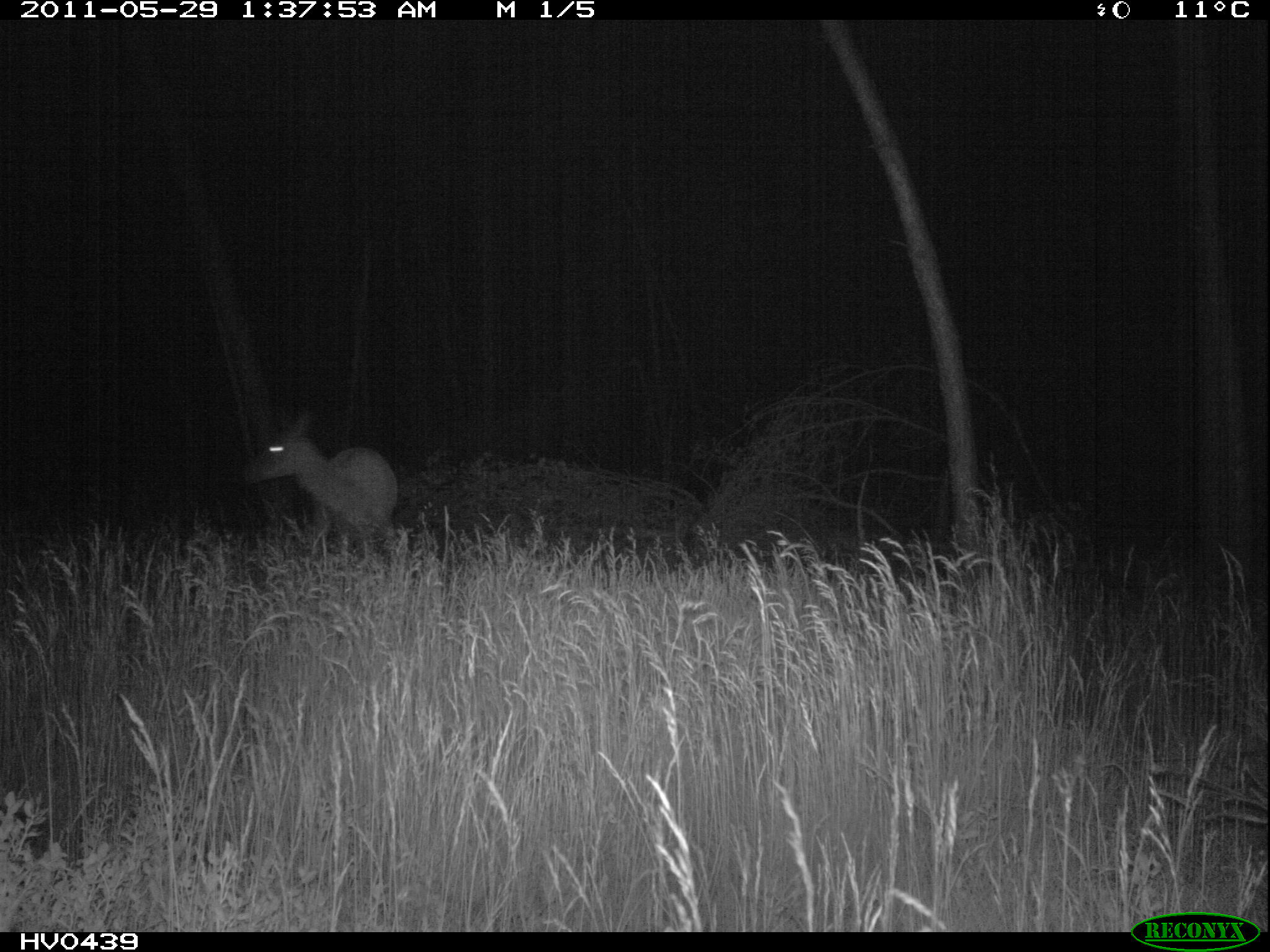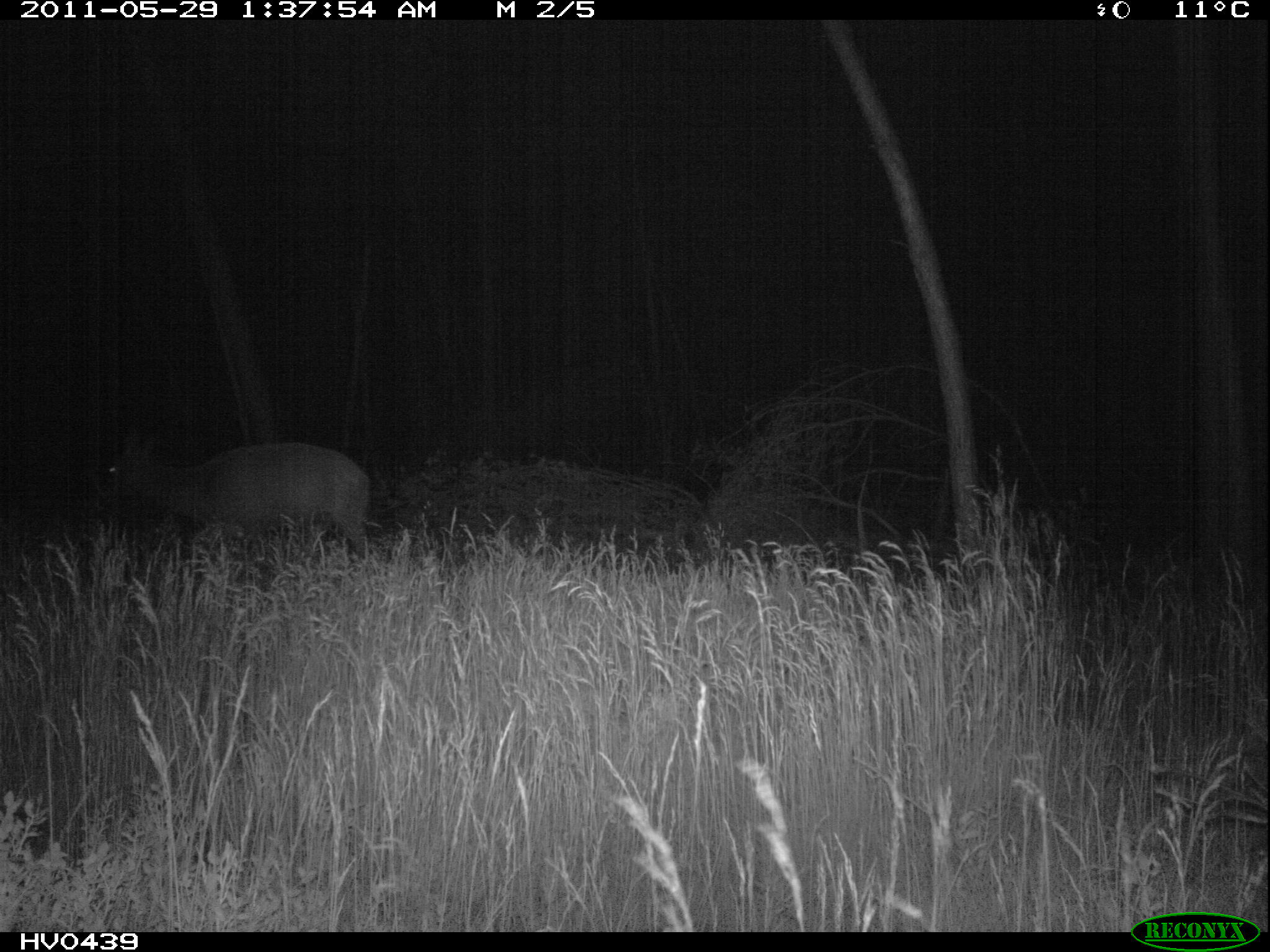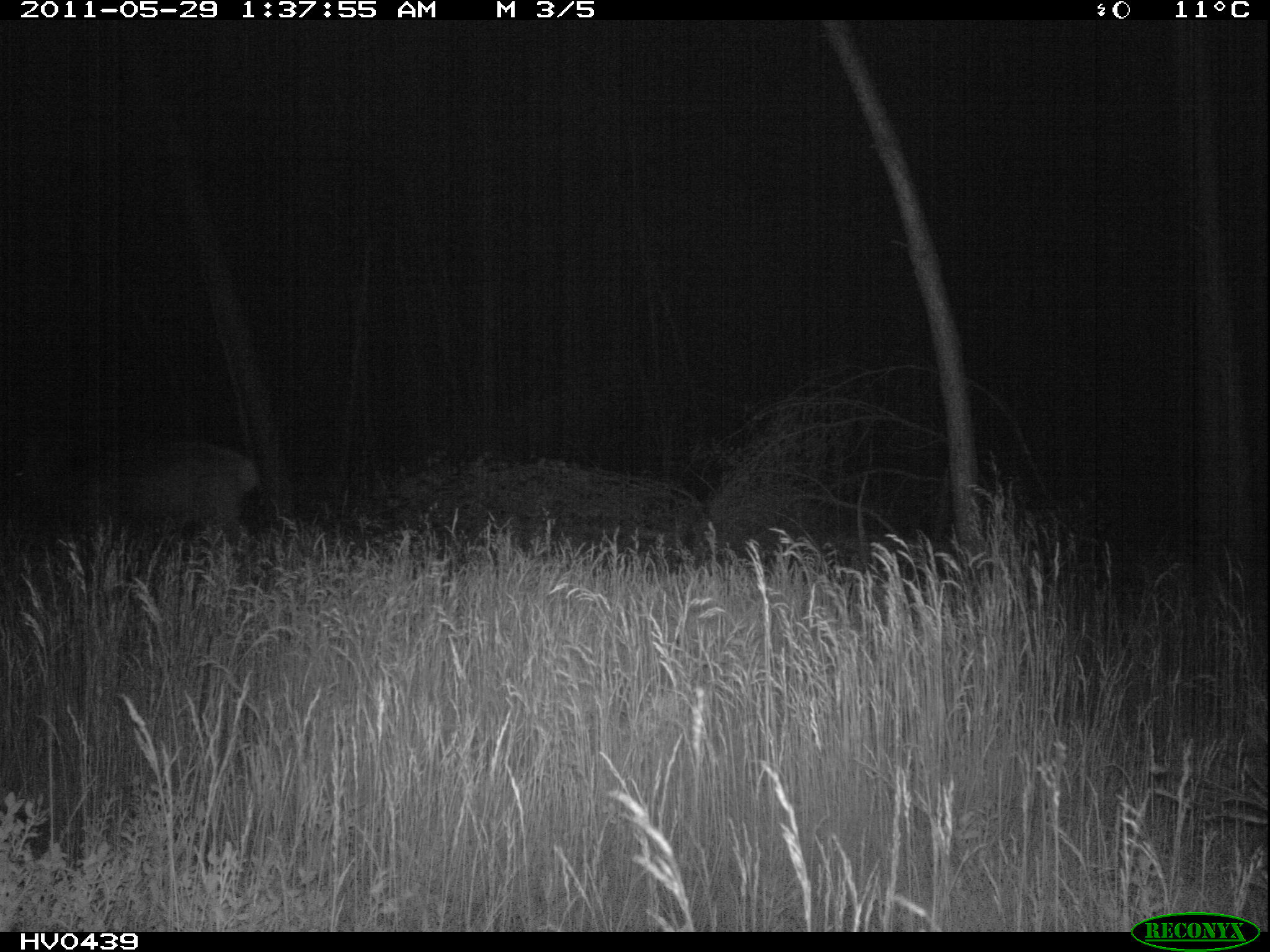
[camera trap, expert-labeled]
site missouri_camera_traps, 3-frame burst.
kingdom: Animalia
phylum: Chordata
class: Mammalia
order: Artiodactyla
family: Cervidae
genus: Cervus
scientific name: Cervus elaphus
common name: red deer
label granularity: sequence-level